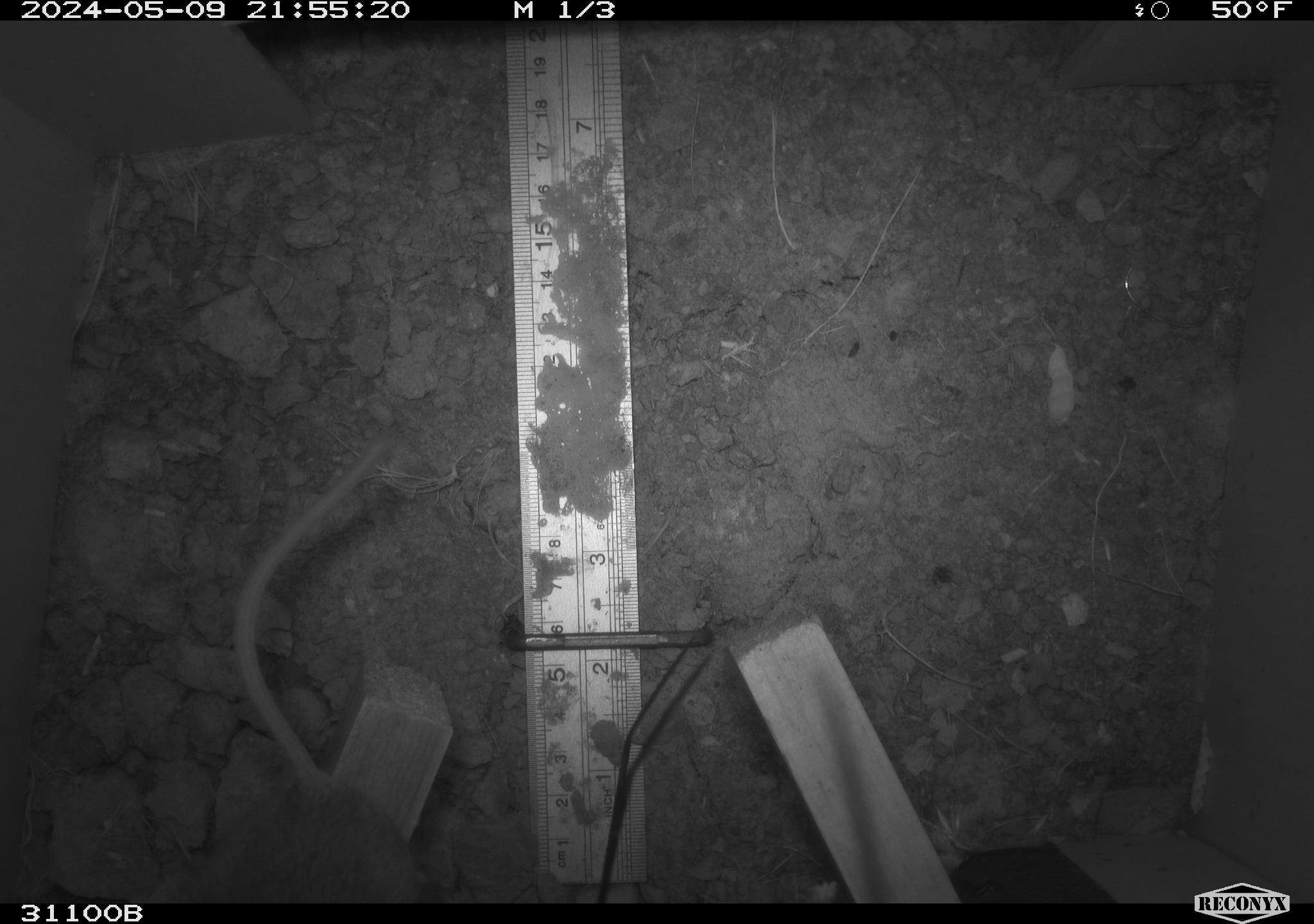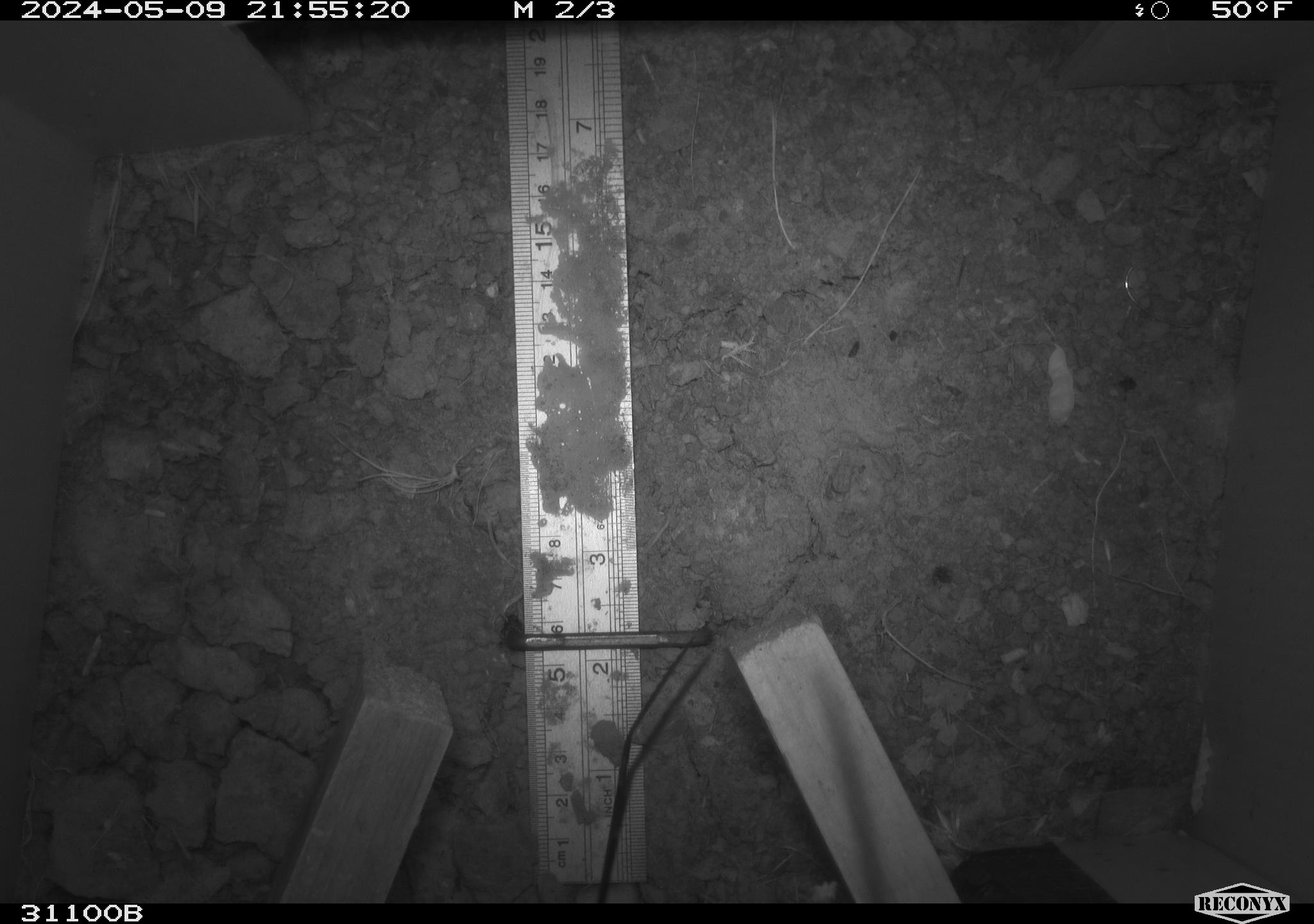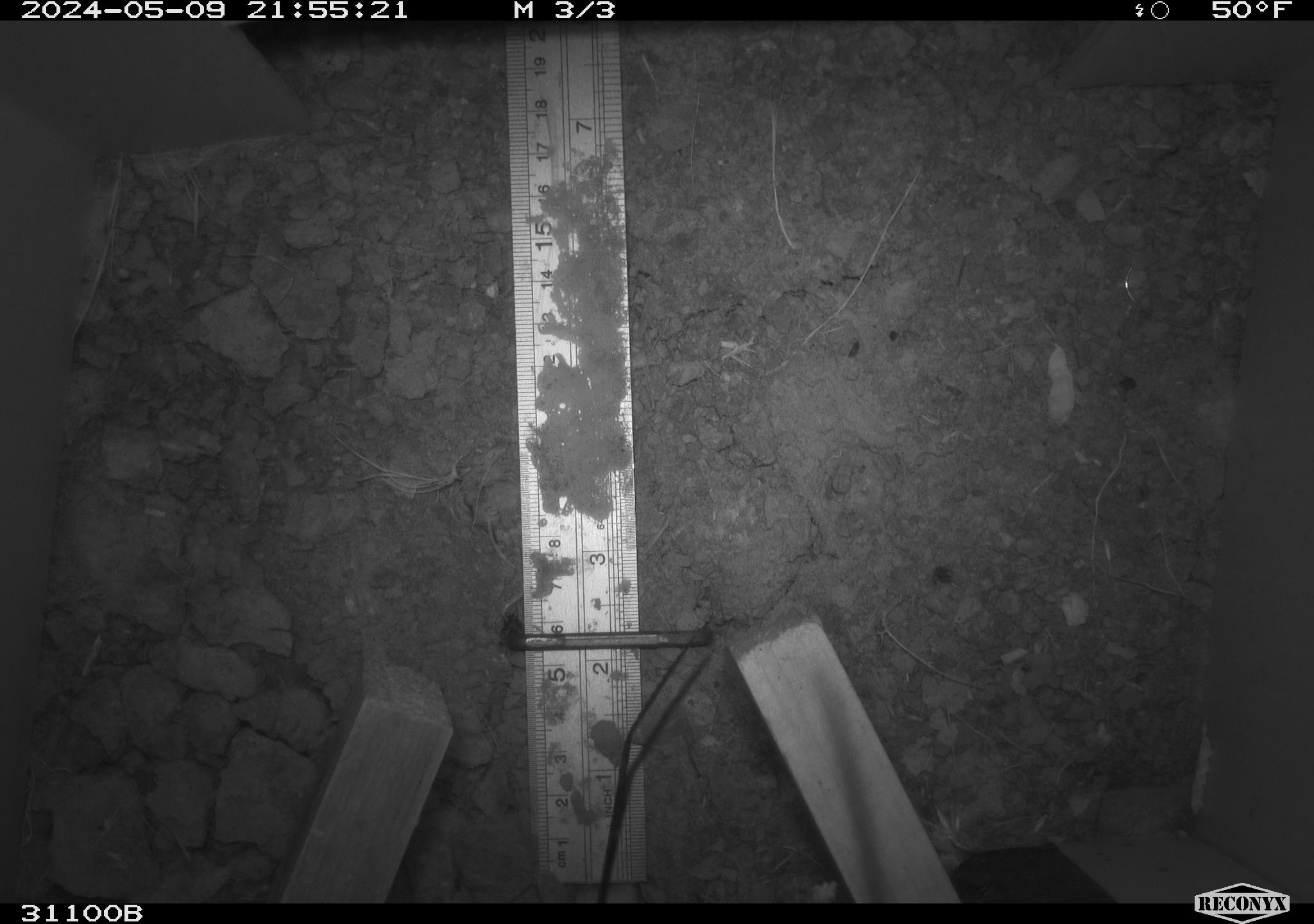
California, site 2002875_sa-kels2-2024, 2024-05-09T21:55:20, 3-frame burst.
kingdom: Animalia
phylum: Chordata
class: Mammalia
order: Rodentia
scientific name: Rodentia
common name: rodent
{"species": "rodent (Rodentia)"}